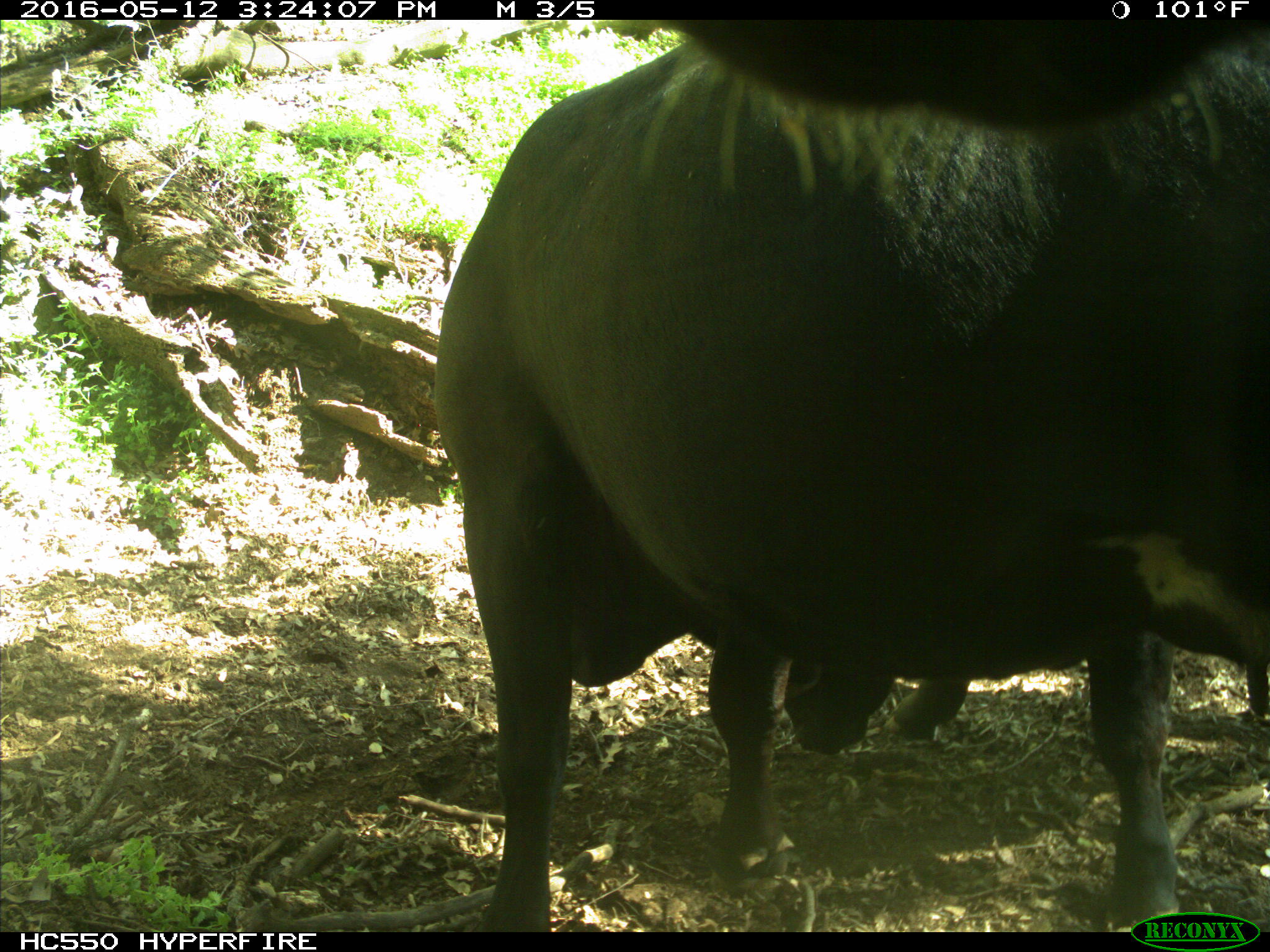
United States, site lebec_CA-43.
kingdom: Animalia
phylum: Chordata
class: Mammalia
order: Artiodactyla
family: Bovidae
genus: Bos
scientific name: Bos taurus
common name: domestic cow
Bos taurus (domestic cow).